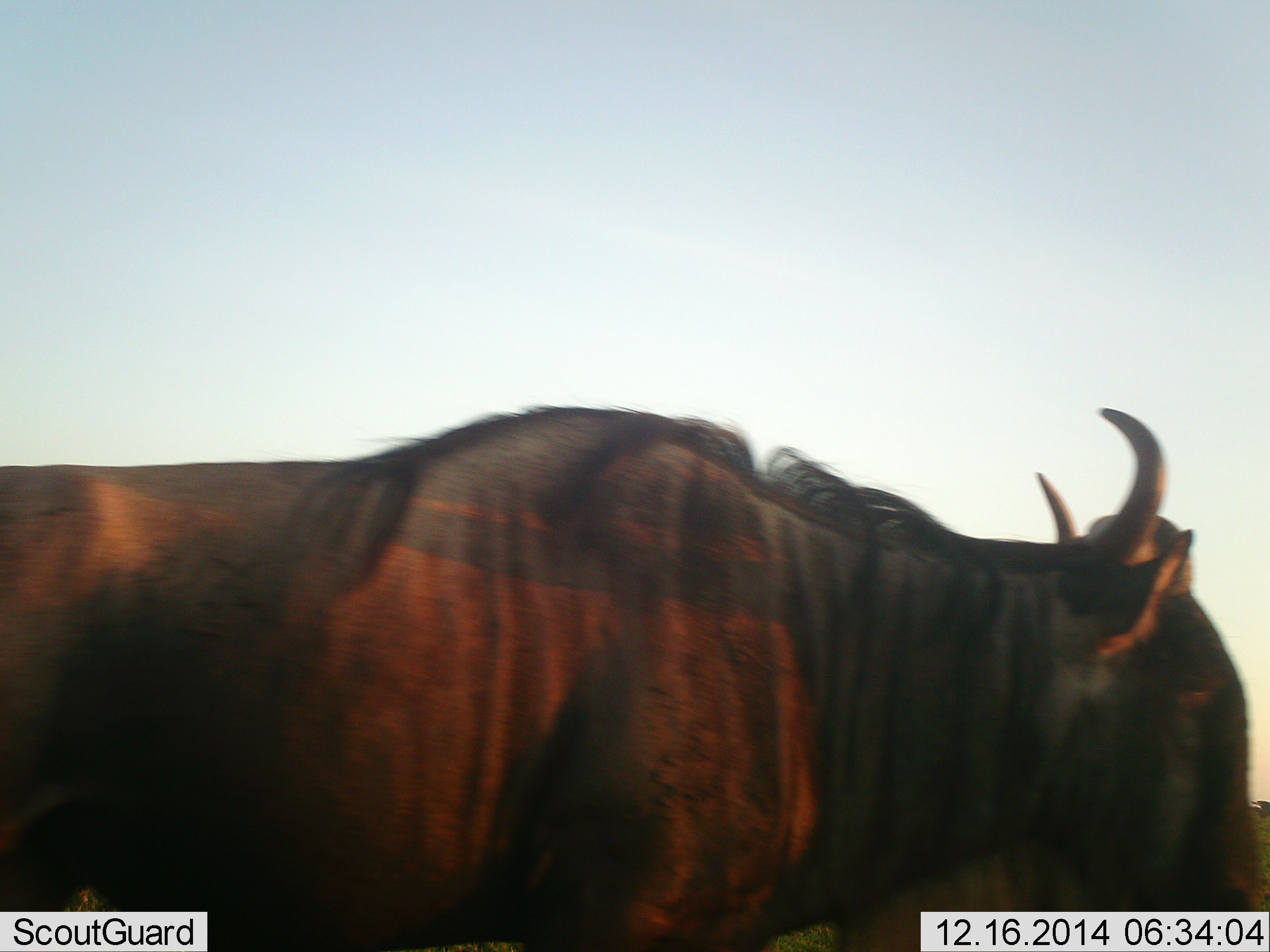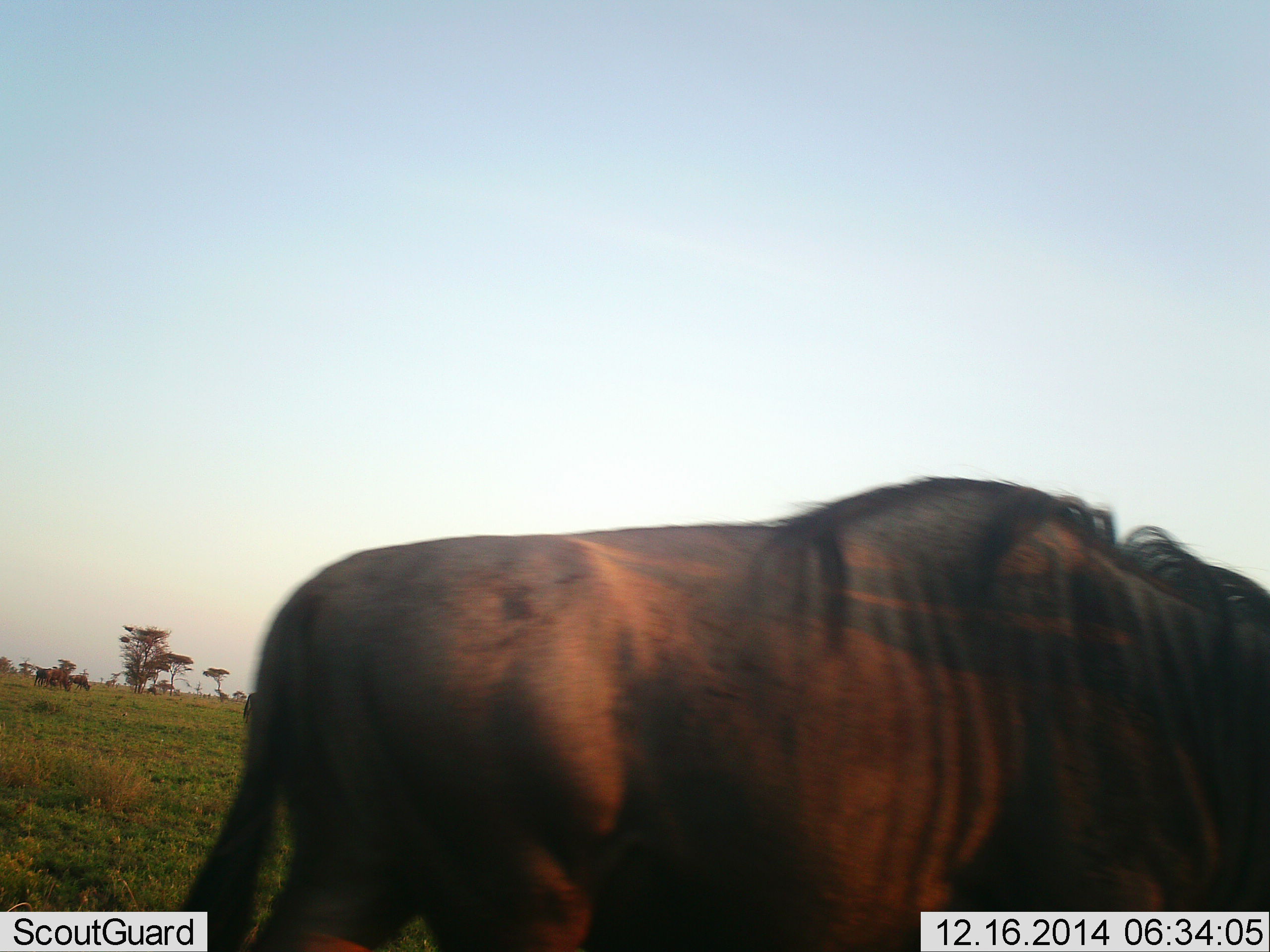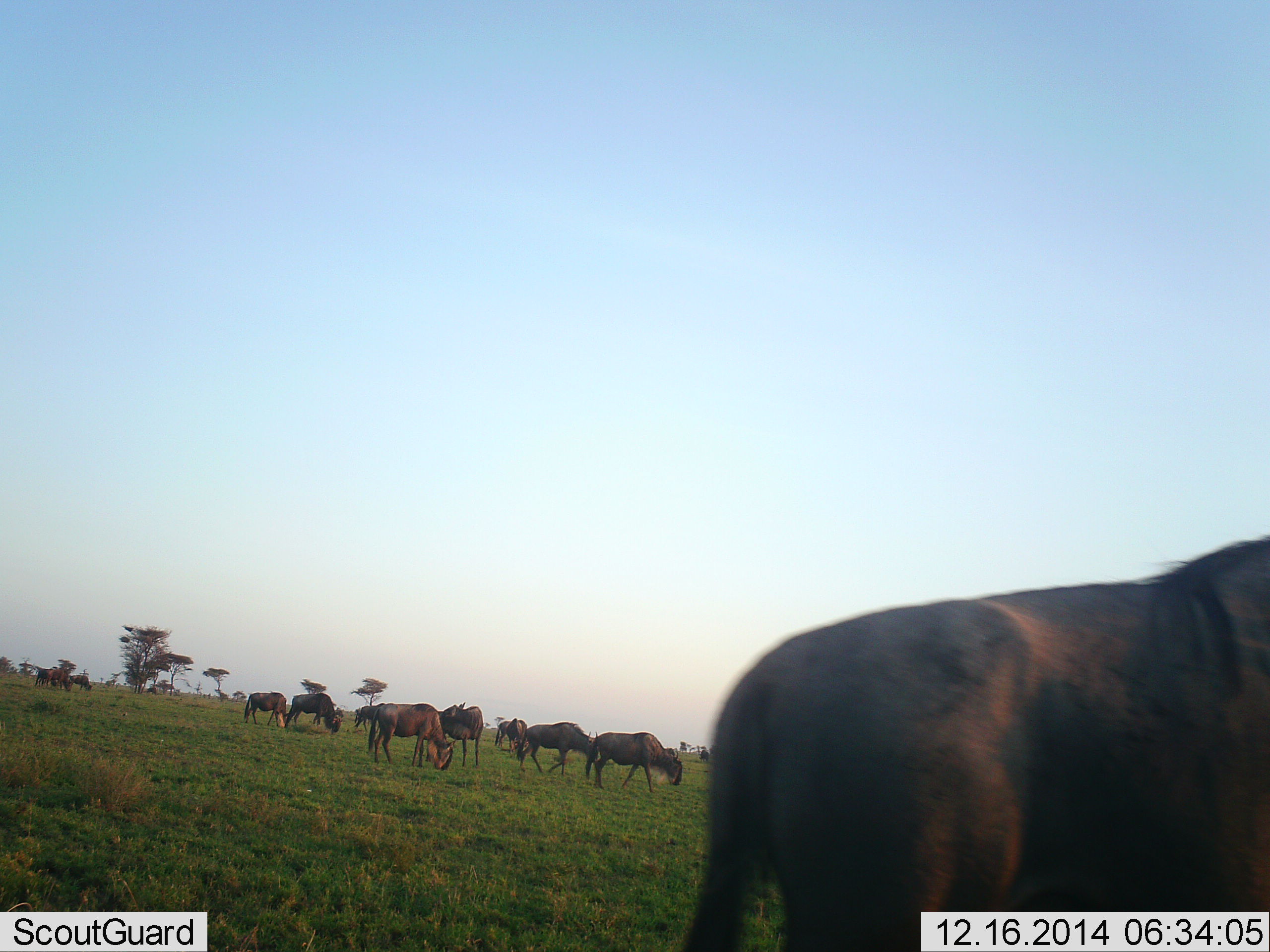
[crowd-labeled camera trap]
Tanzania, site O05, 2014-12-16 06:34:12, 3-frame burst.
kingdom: Animalia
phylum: Chordata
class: Mammalia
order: Artiodactyla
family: Bovidae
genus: Connochaetes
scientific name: Connochaetes taurinus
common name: blue wildebeest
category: wildebeest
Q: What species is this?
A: Wildebeest (blue wildebeest) (Connochaetes taurinus).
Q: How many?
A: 9.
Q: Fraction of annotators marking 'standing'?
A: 50%.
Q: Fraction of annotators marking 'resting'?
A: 0%.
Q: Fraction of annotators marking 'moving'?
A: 60%.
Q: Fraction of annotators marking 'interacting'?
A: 0%.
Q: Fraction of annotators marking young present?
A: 0%.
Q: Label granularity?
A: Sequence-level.